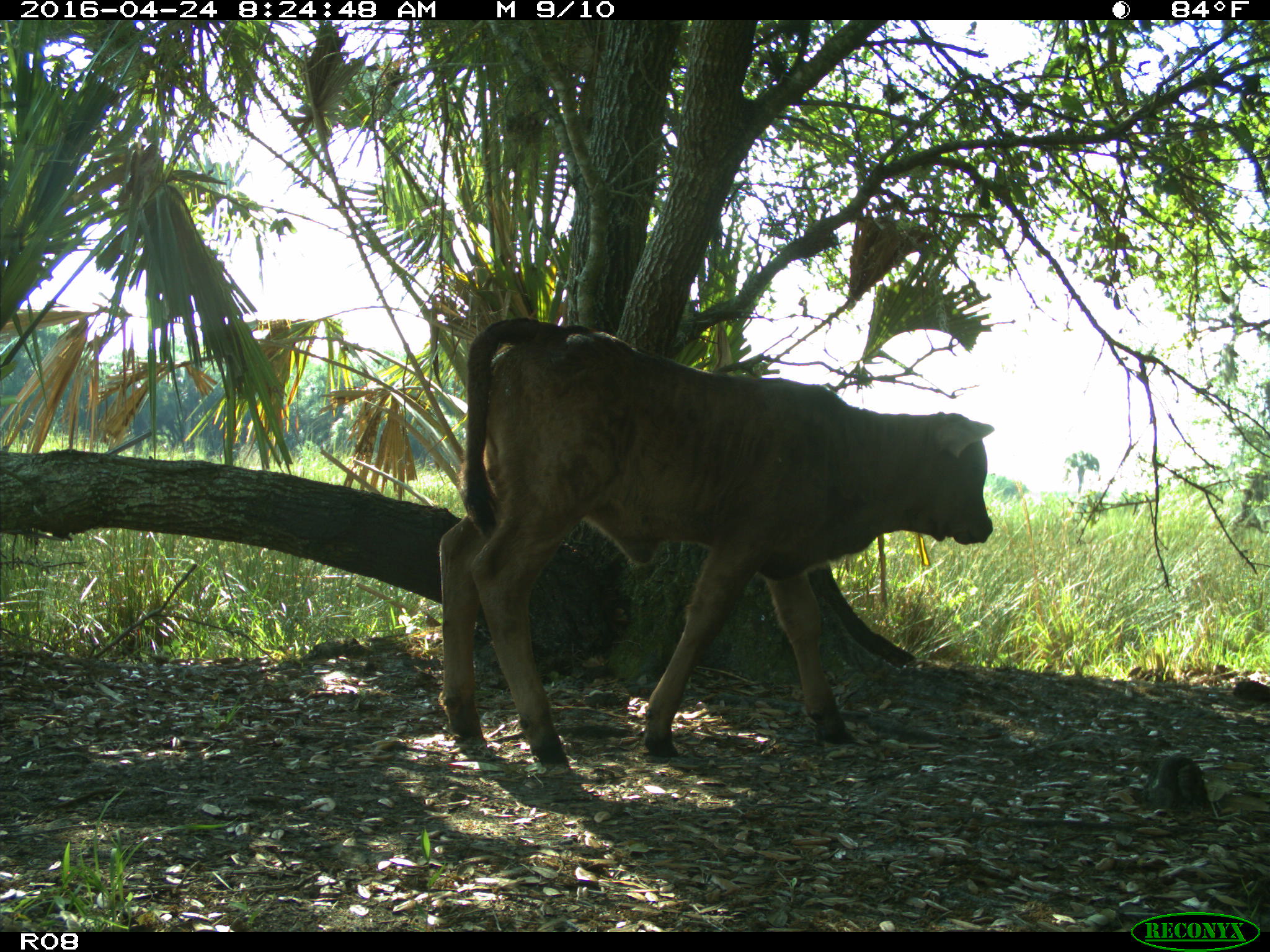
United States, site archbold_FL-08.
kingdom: Animalia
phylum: Chordata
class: Mammalia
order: Artiodactyla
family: Bovidae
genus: Bos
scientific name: Bos taurus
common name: domestic cow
Bos taurus (domestic cow).